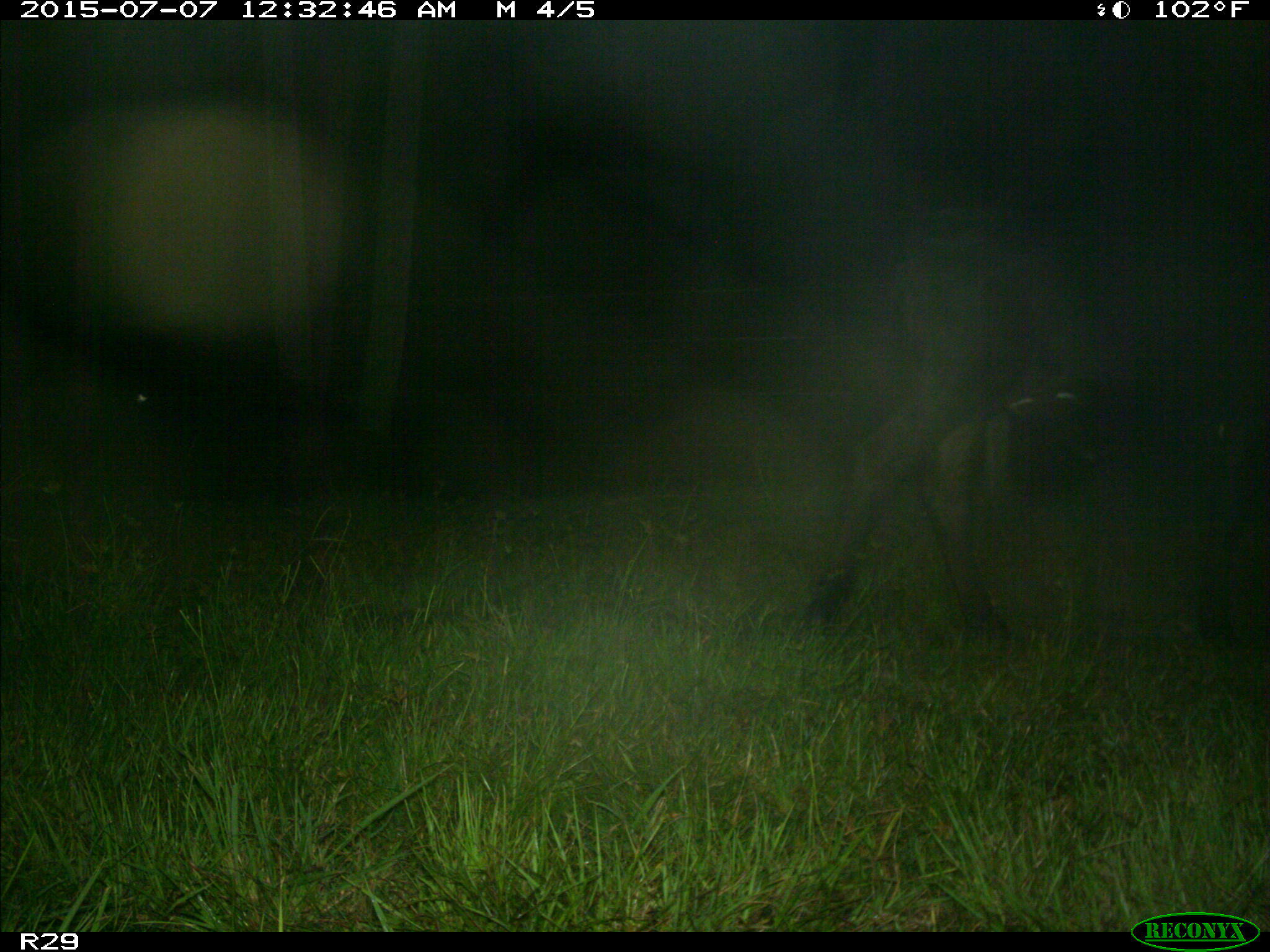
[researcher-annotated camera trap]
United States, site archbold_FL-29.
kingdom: Animalia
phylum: Chordata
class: Mammalia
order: Artiodactyla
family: Bovidae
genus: Bos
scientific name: Bos taurus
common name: domestic cow